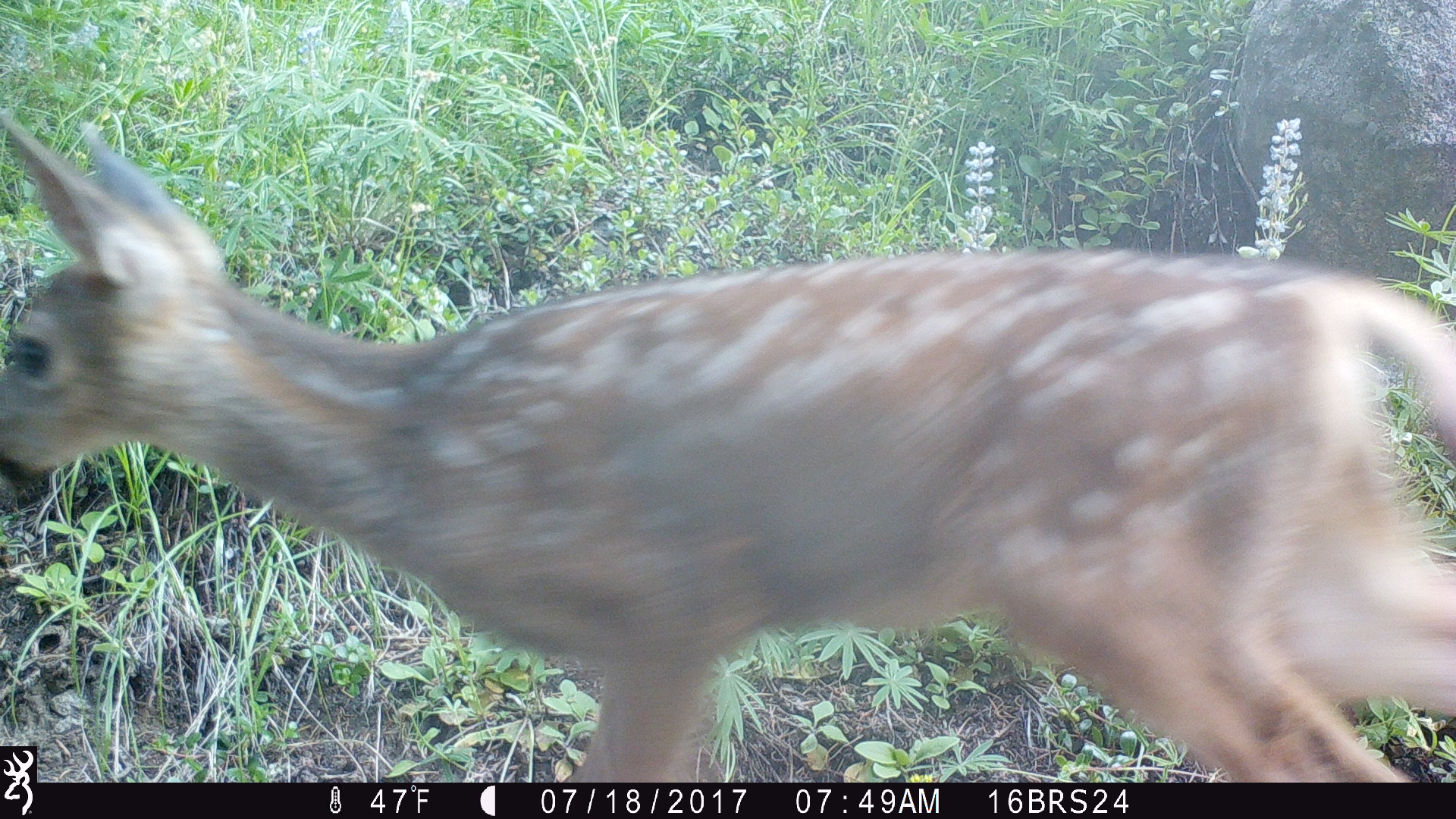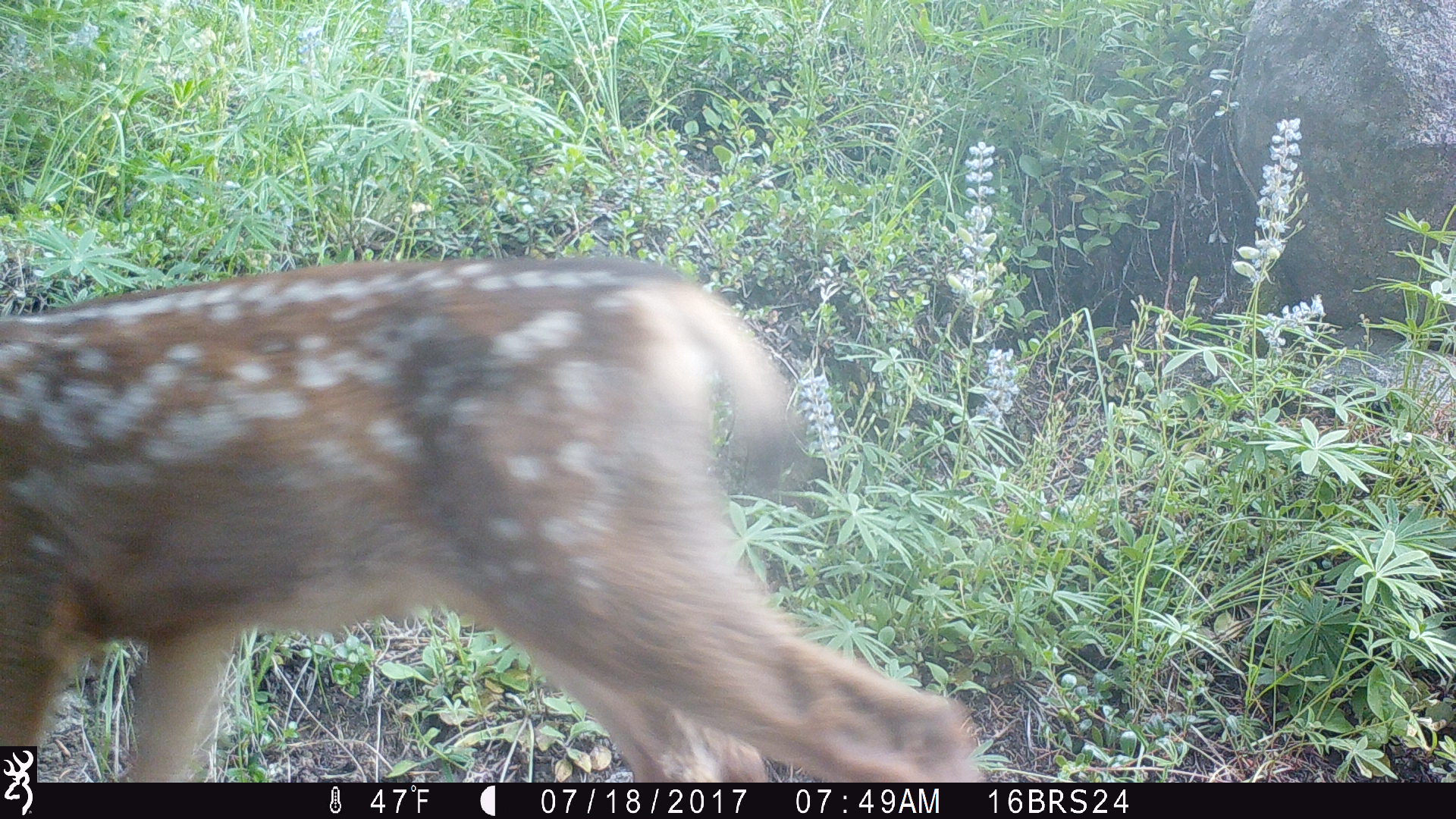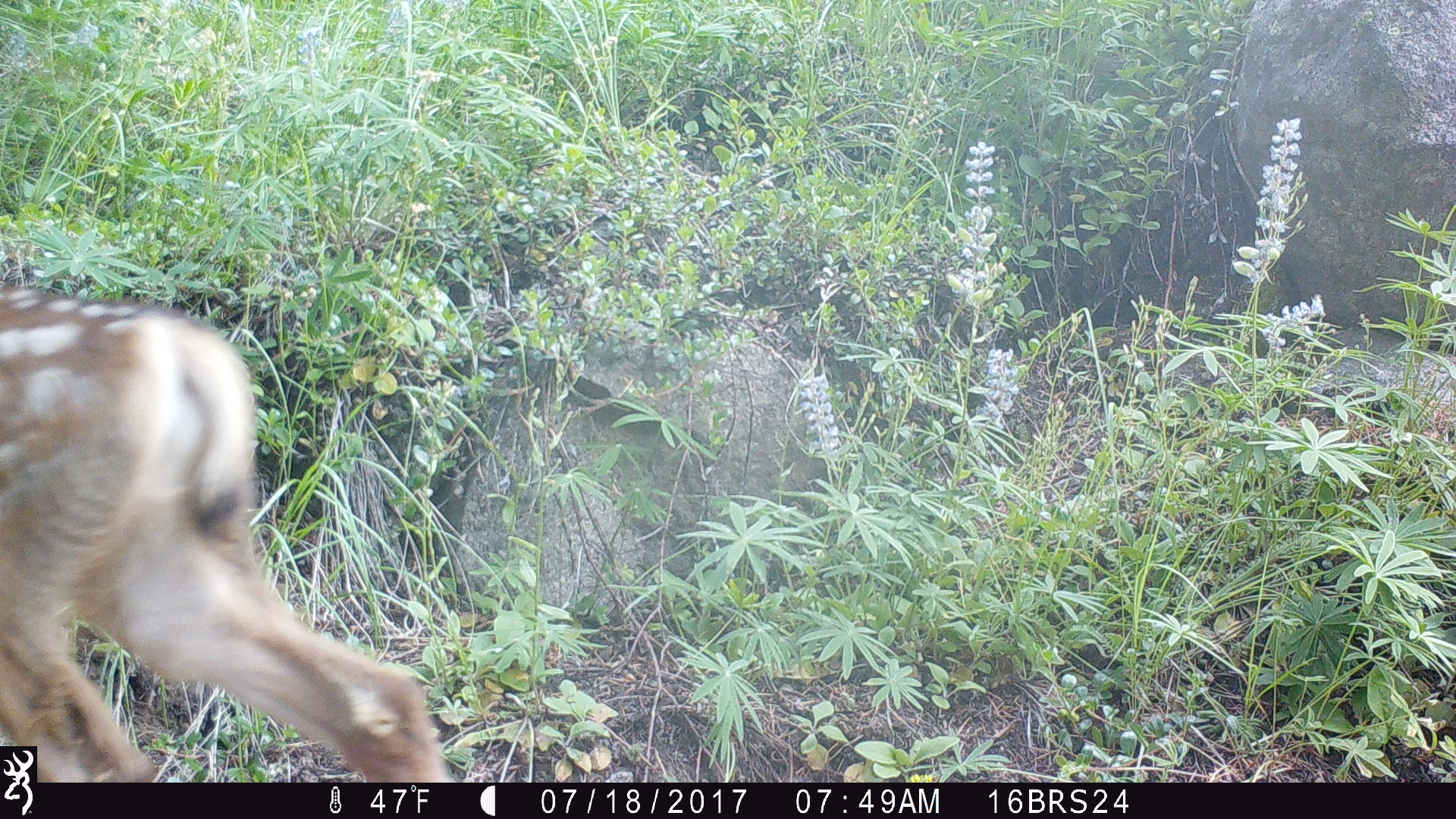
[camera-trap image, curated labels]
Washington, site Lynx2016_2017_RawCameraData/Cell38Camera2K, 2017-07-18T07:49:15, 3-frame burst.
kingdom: Animalia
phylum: Chordata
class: Mammalia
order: Artiodactyla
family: Cervidae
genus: Odocoileus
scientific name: Odocoileus hemionus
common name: mule deer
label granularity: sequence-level